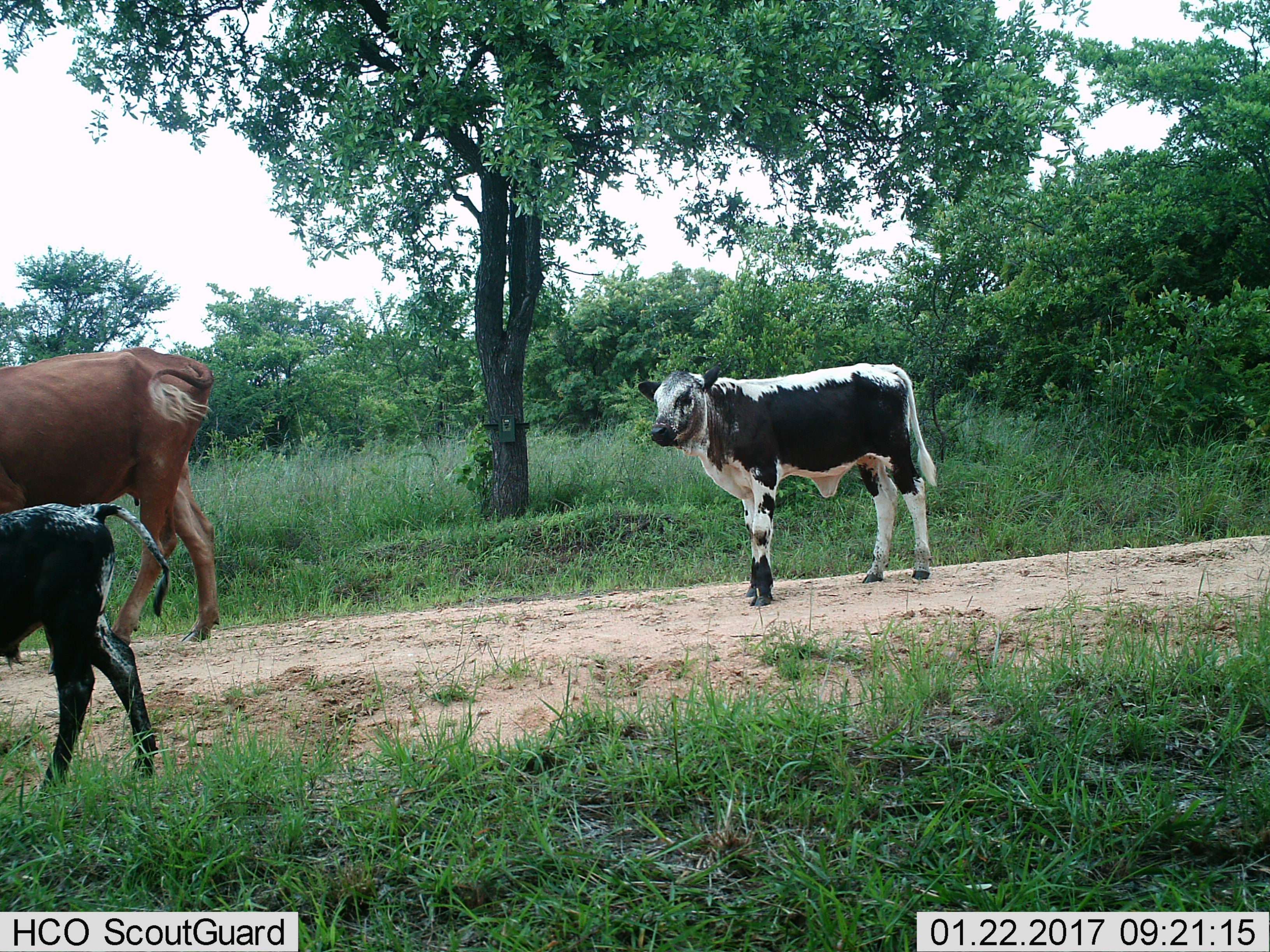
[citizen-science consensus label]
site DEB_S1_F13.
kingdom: Animalia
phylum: Chordata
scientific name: Vertebrata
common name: domestic animal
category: domesticanimal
Domesticanimal (domestic animal) (Vertebrata), count 3. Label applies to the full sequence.